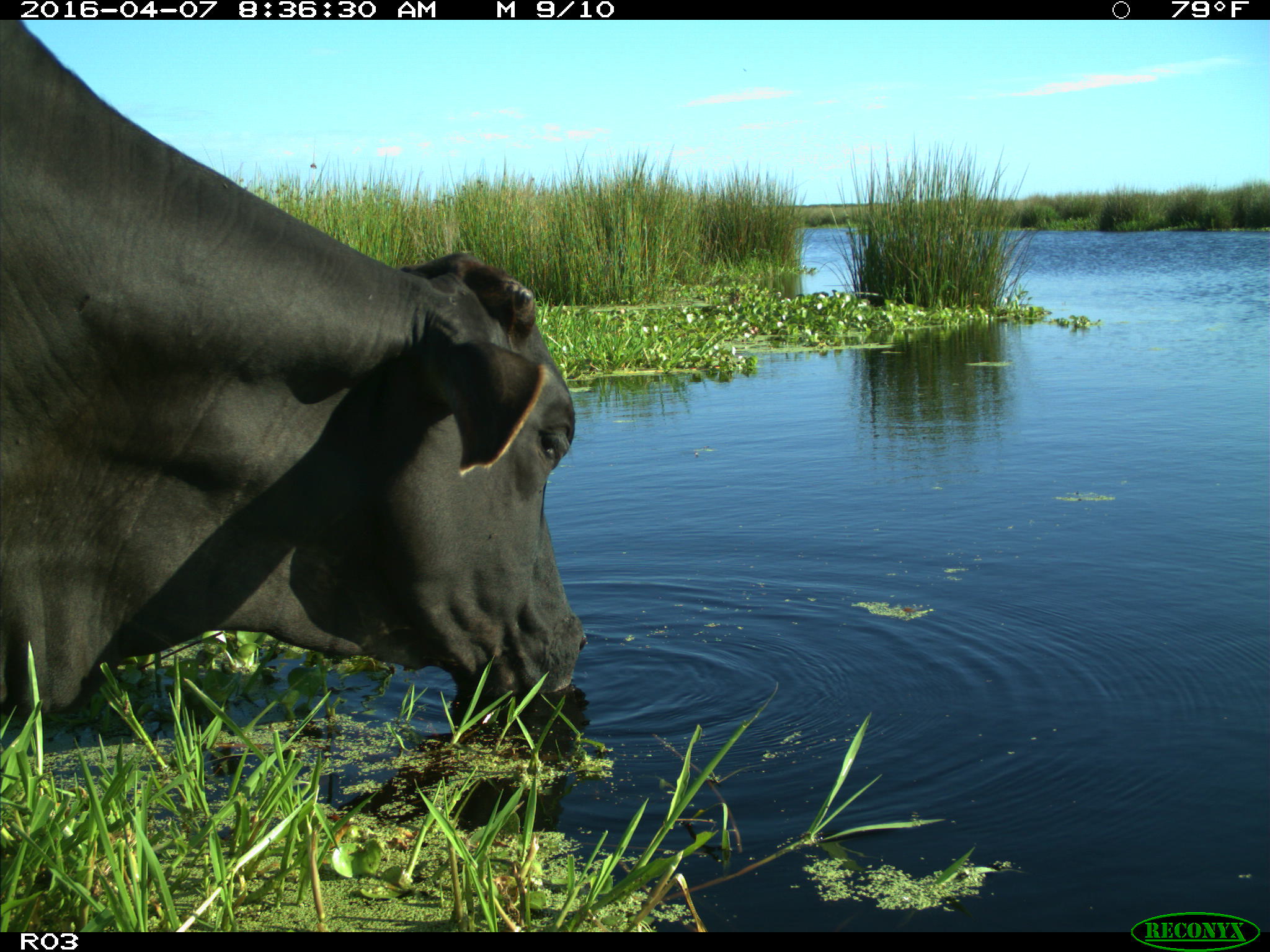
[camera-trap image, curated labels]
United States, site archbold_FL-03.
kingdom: Animalia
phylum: Chordata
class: Mammalia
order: Artiodactyla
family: Bovidae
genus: Bos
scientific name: Bos taurus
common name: domestic cow